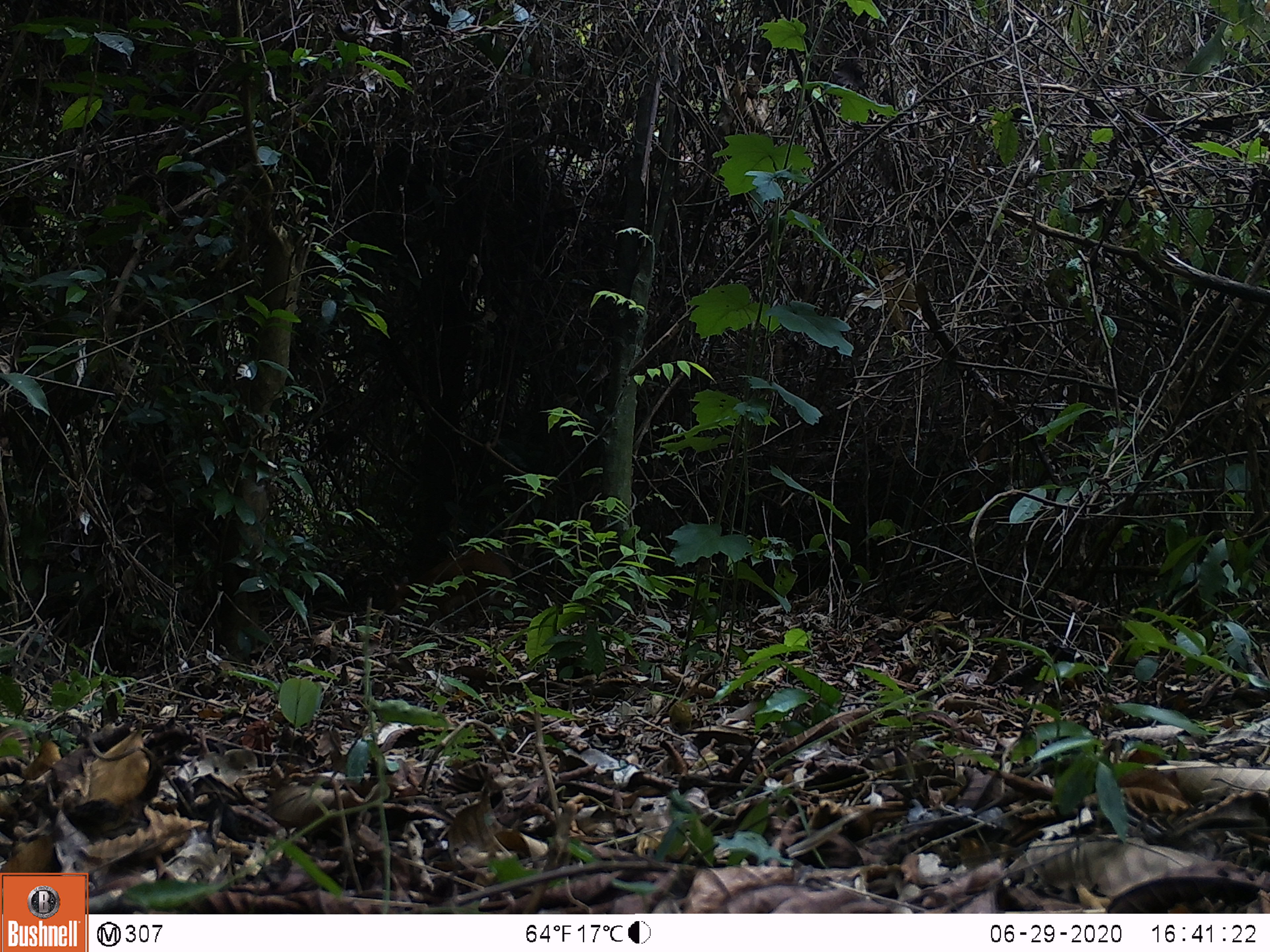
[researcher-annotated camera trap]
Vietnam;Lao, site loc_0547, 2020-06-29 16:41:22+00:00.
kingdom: Animalia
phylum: Chordata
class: Mammalia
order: Artiodactyla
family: Tragulidae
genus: Moschiola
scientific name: Moschiola meminna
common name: chevrotain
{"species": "chevrotain (Moschiola meminna)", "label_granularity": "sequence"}